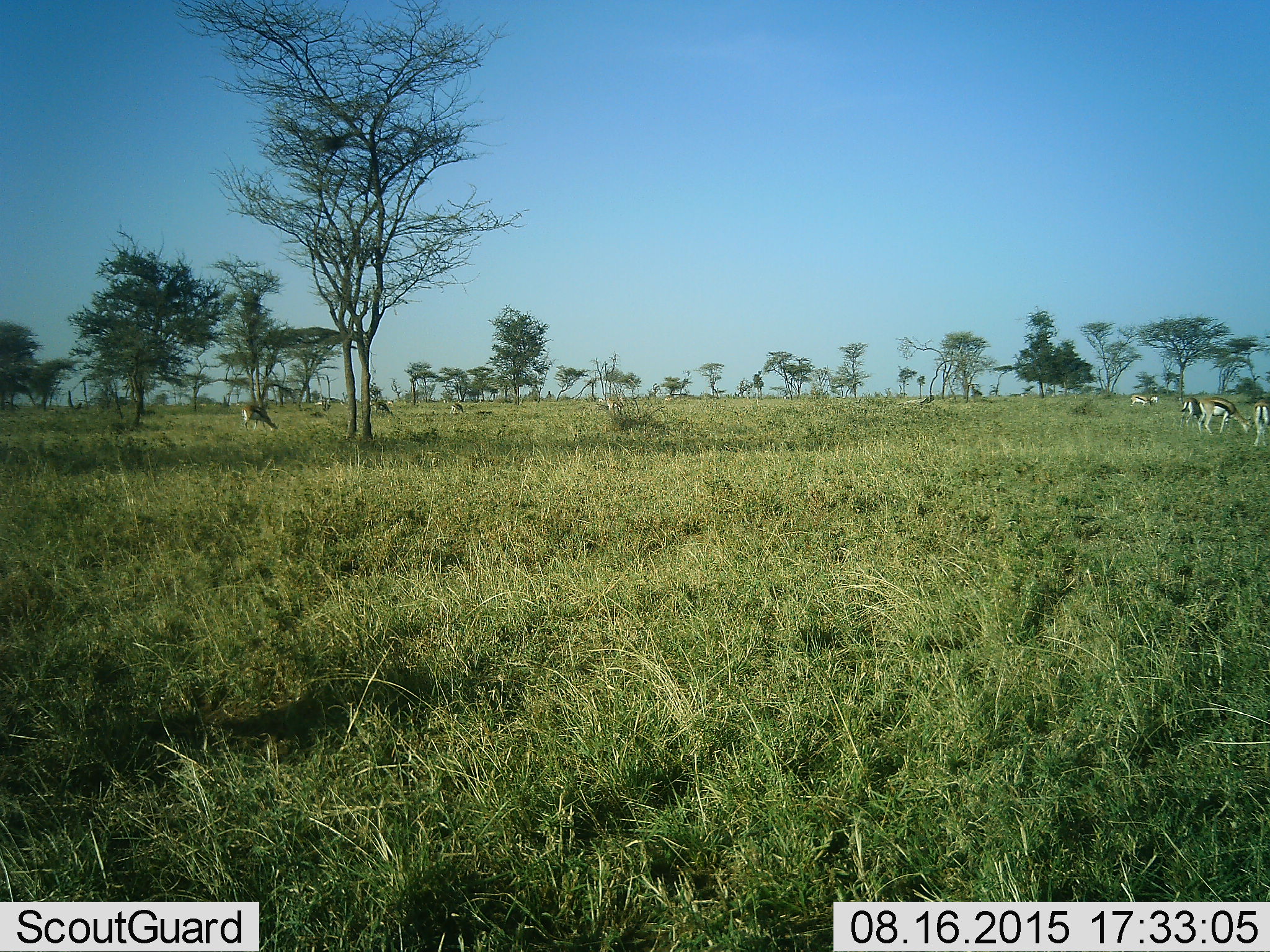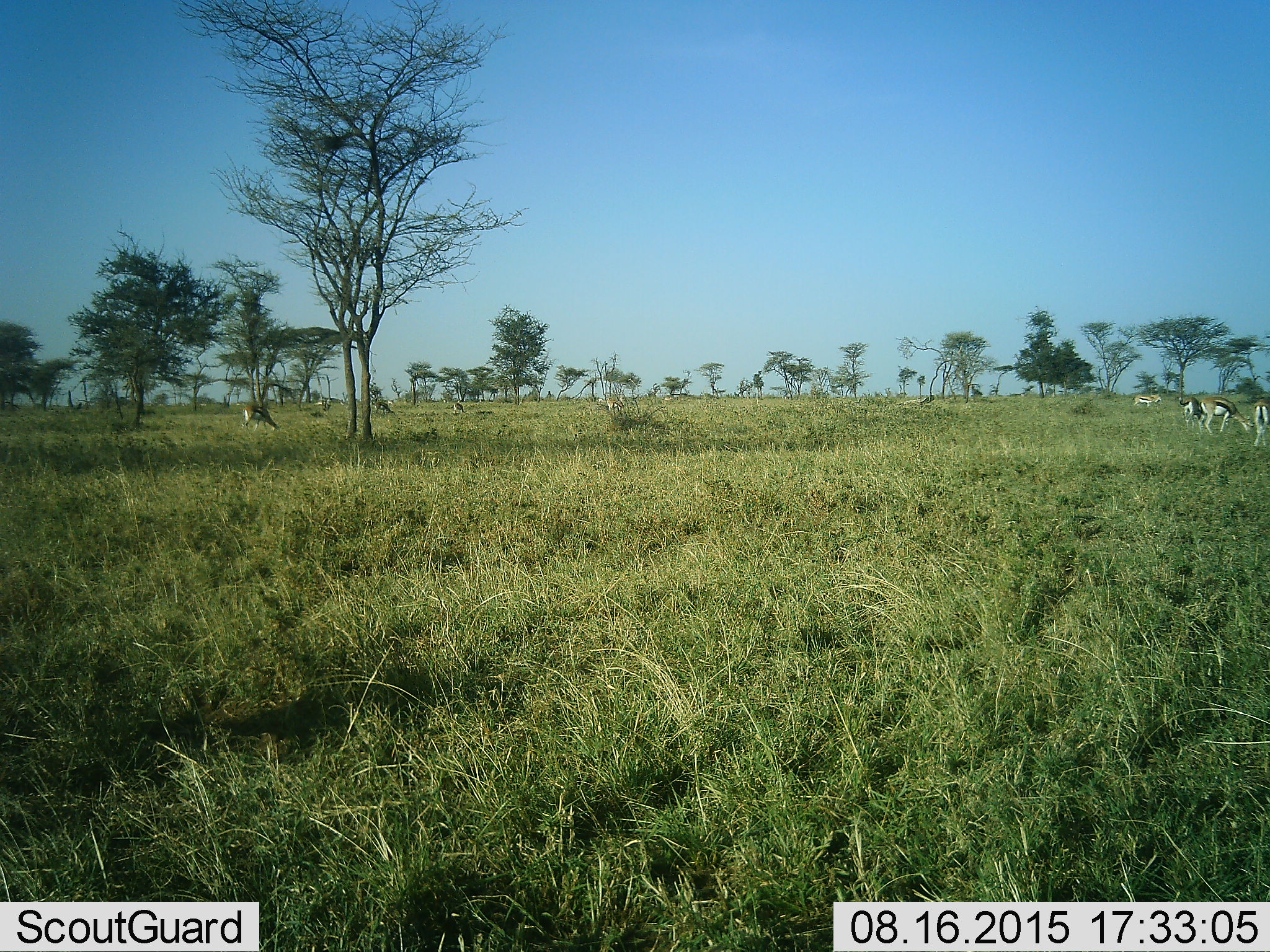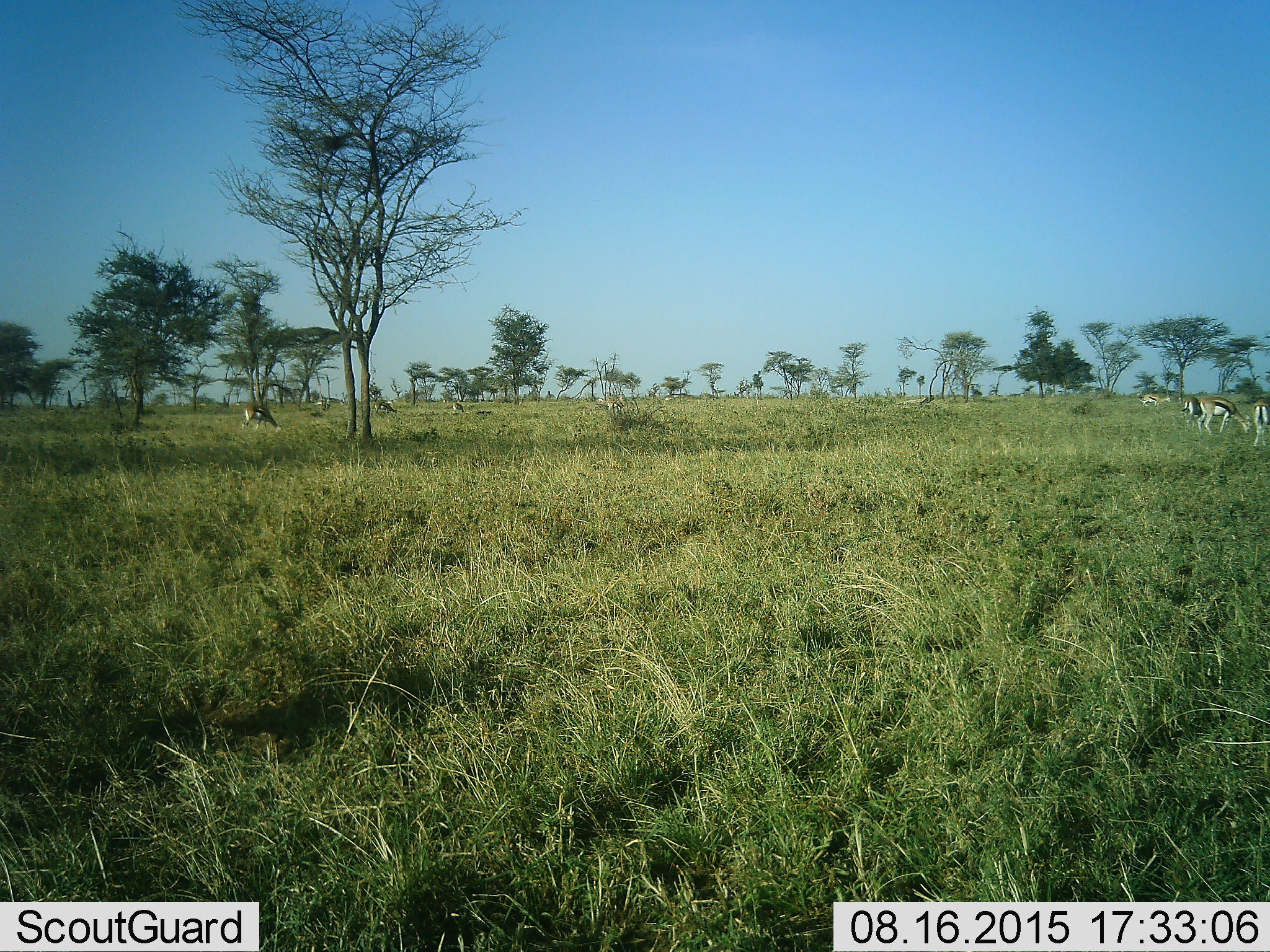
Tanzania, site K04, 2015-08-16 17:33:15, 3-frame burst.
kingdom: Animalia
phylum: Chordata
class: Mammalia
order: Artiodactyla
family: Bovidae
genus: Eudorcas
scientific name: Eudorcas thomsonii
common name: thomson's gazelle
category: gazellethomsons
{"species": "gazellethomsons (thomson's gazelle) (Eudorcas thomsonii)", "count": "8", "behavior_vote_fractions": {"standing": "43%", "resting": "0%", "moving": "14%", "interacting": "0%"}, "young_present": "0%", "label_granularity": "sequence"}